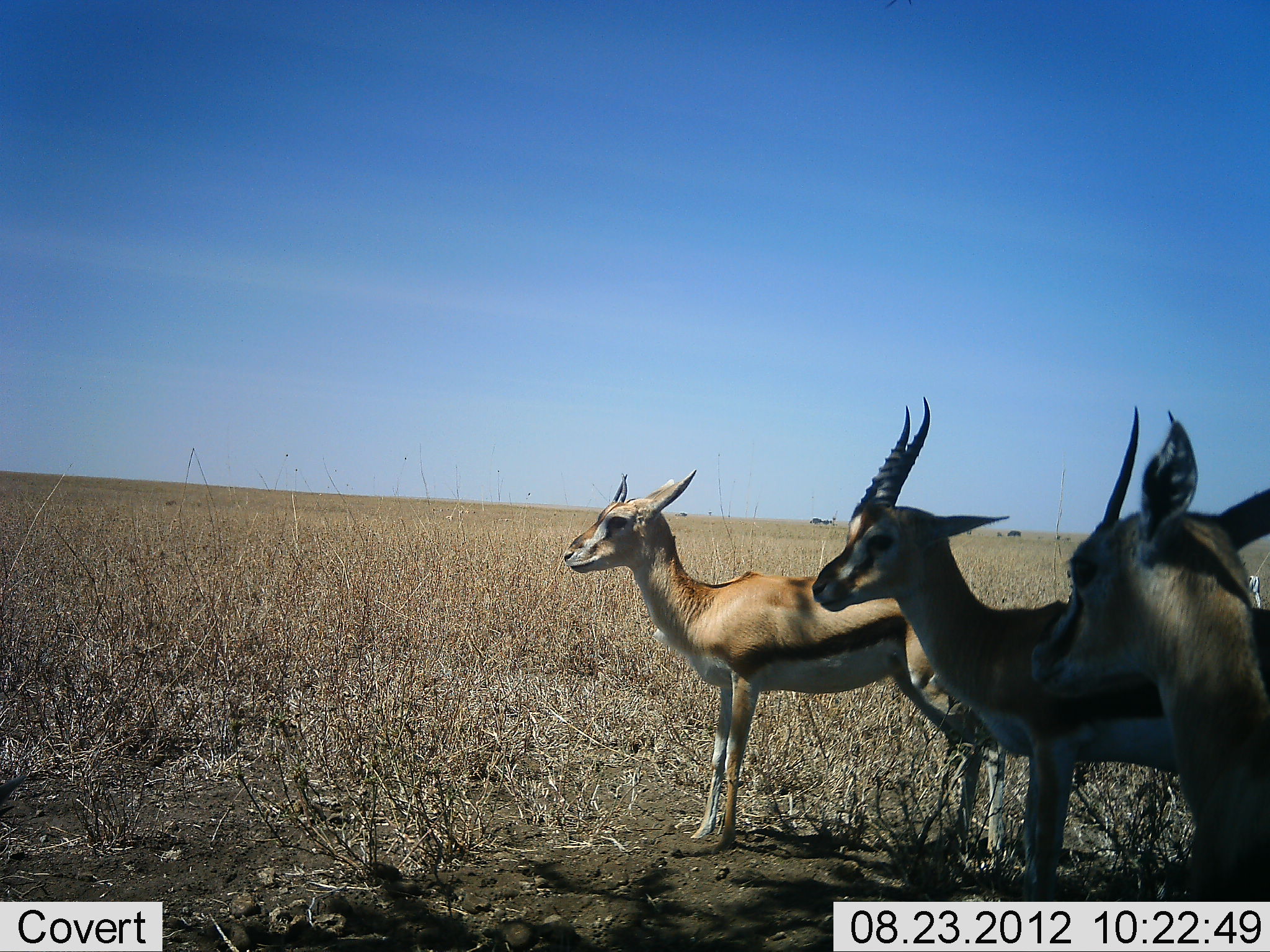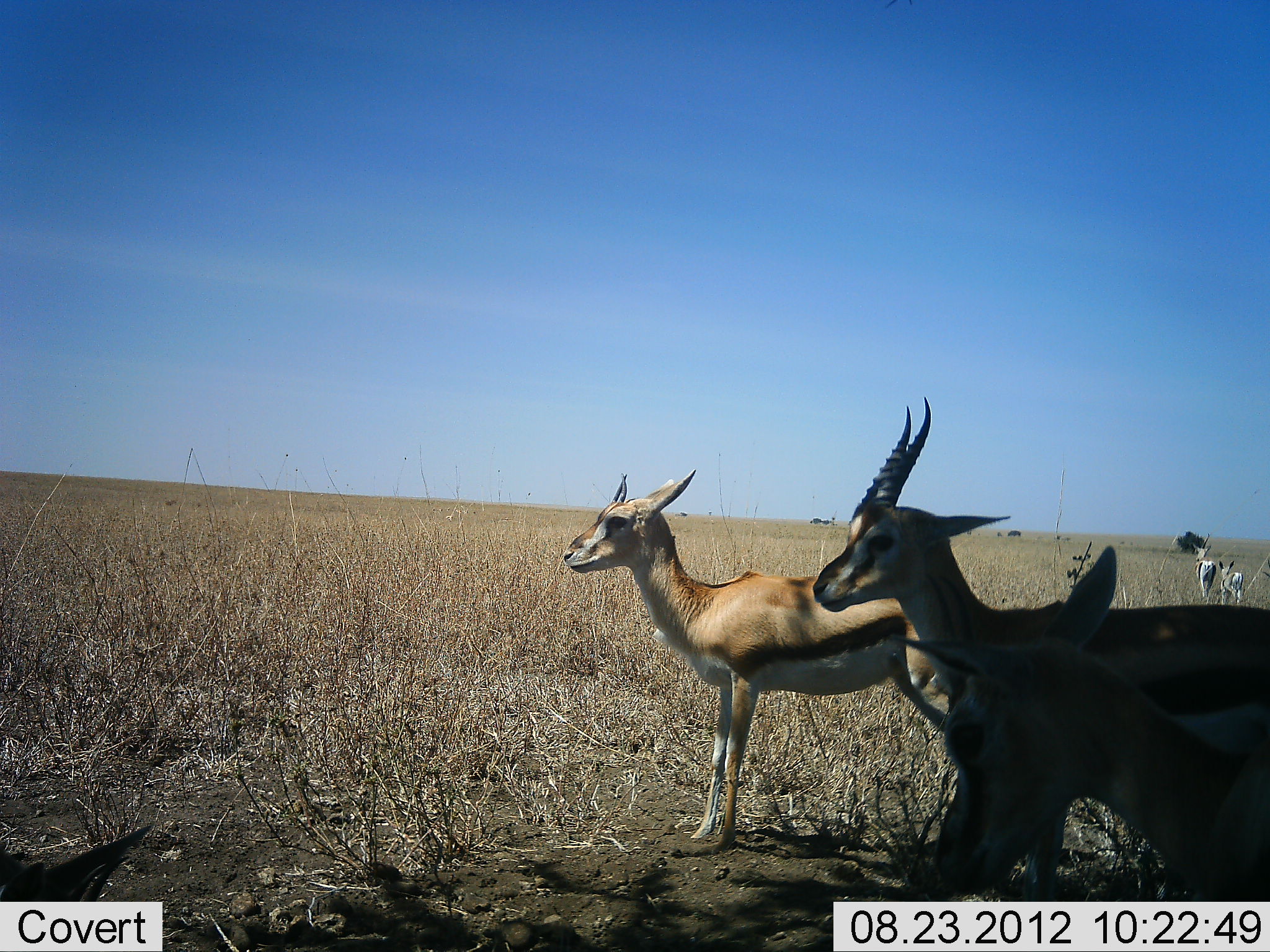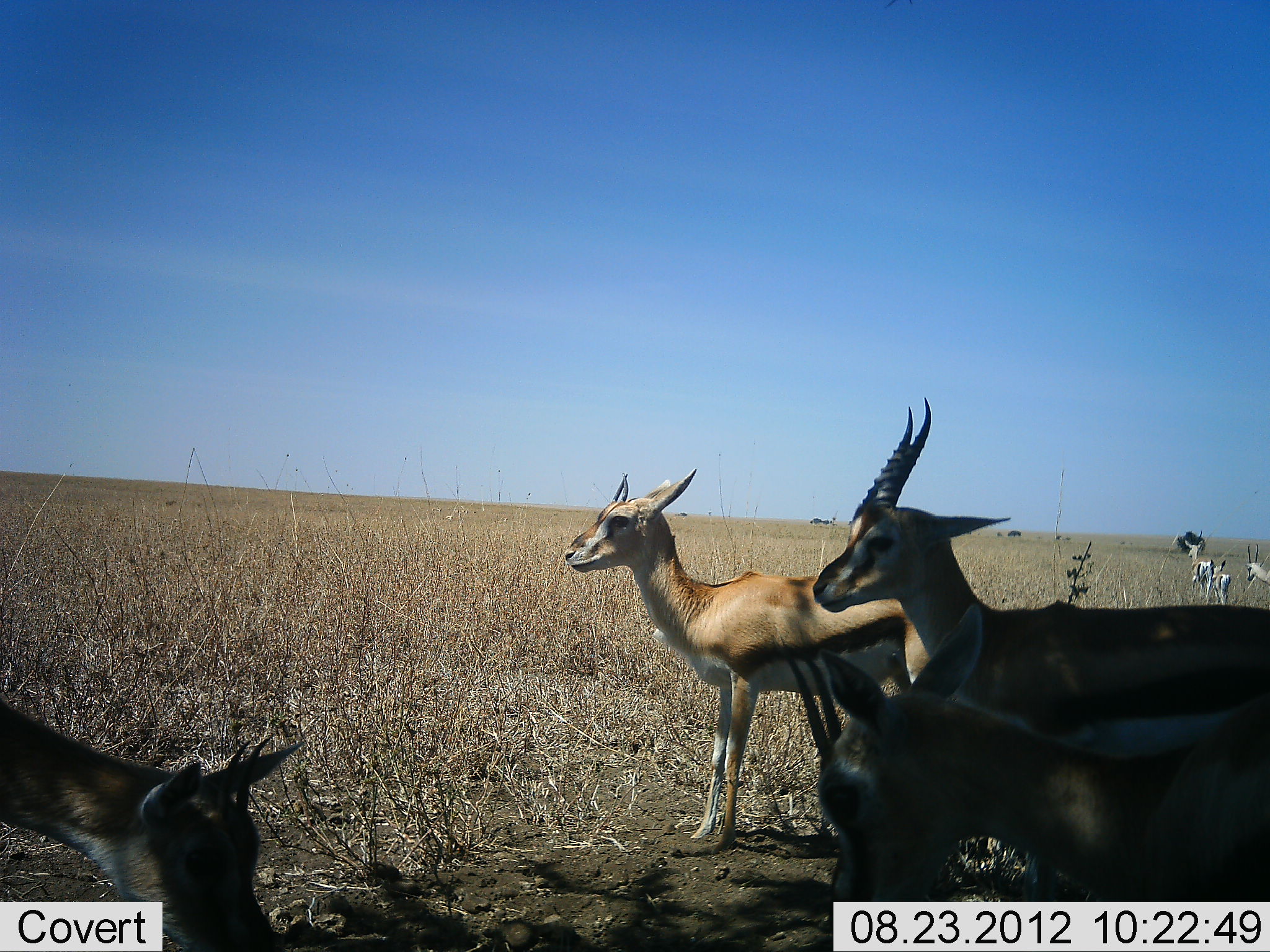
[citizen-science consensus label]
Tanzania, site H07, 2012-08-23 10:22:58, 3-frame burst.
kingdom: Animalia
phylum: Chordata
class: Mammalia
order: Artiodactyla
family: Bovidae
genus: Eudorcas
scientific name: Eudorcas thomsonii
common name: thomson's gazelle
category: gazellethomsons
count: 6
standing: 100%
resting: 0%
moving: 50%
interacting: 10%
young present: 20%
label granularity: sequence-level